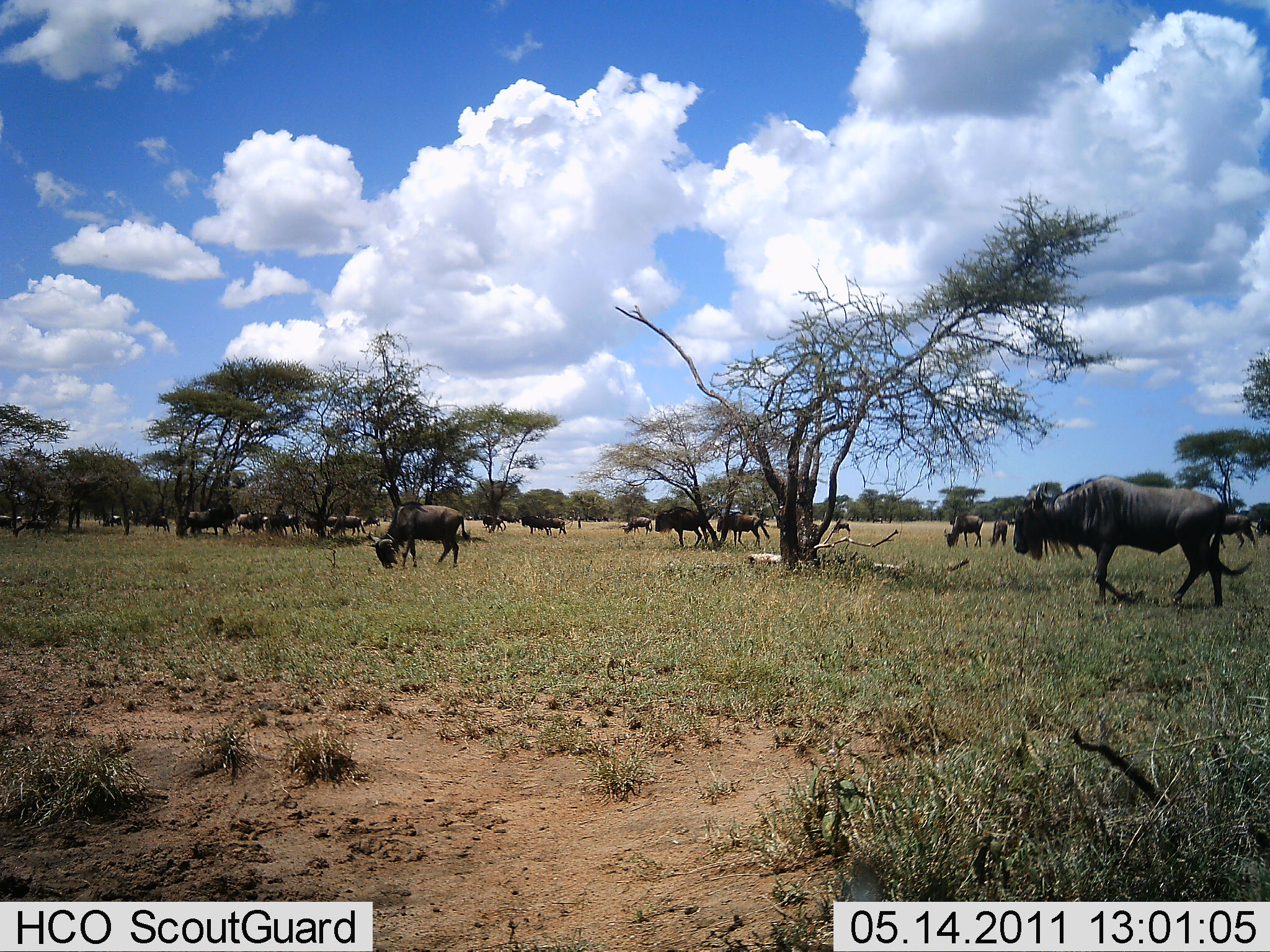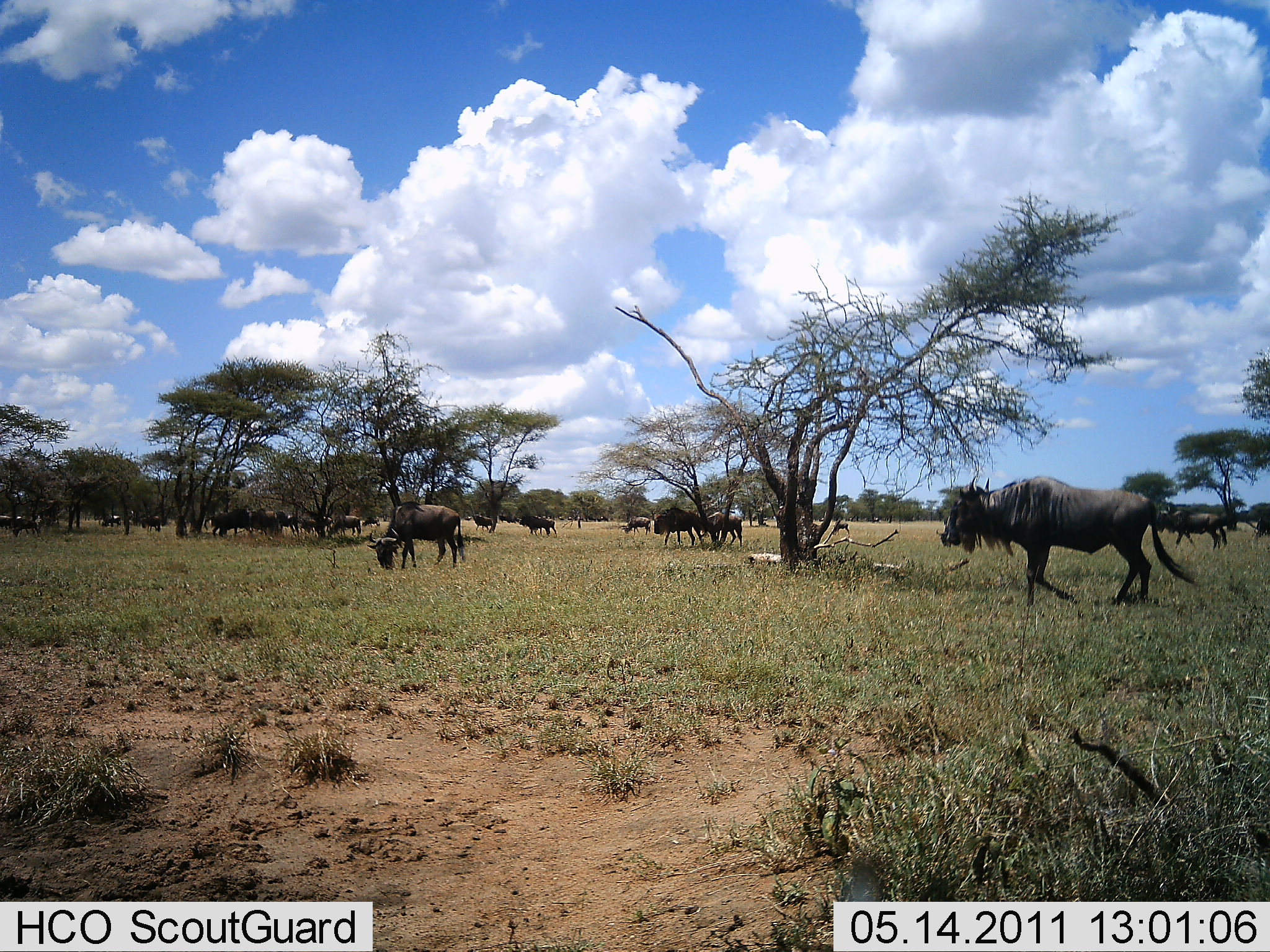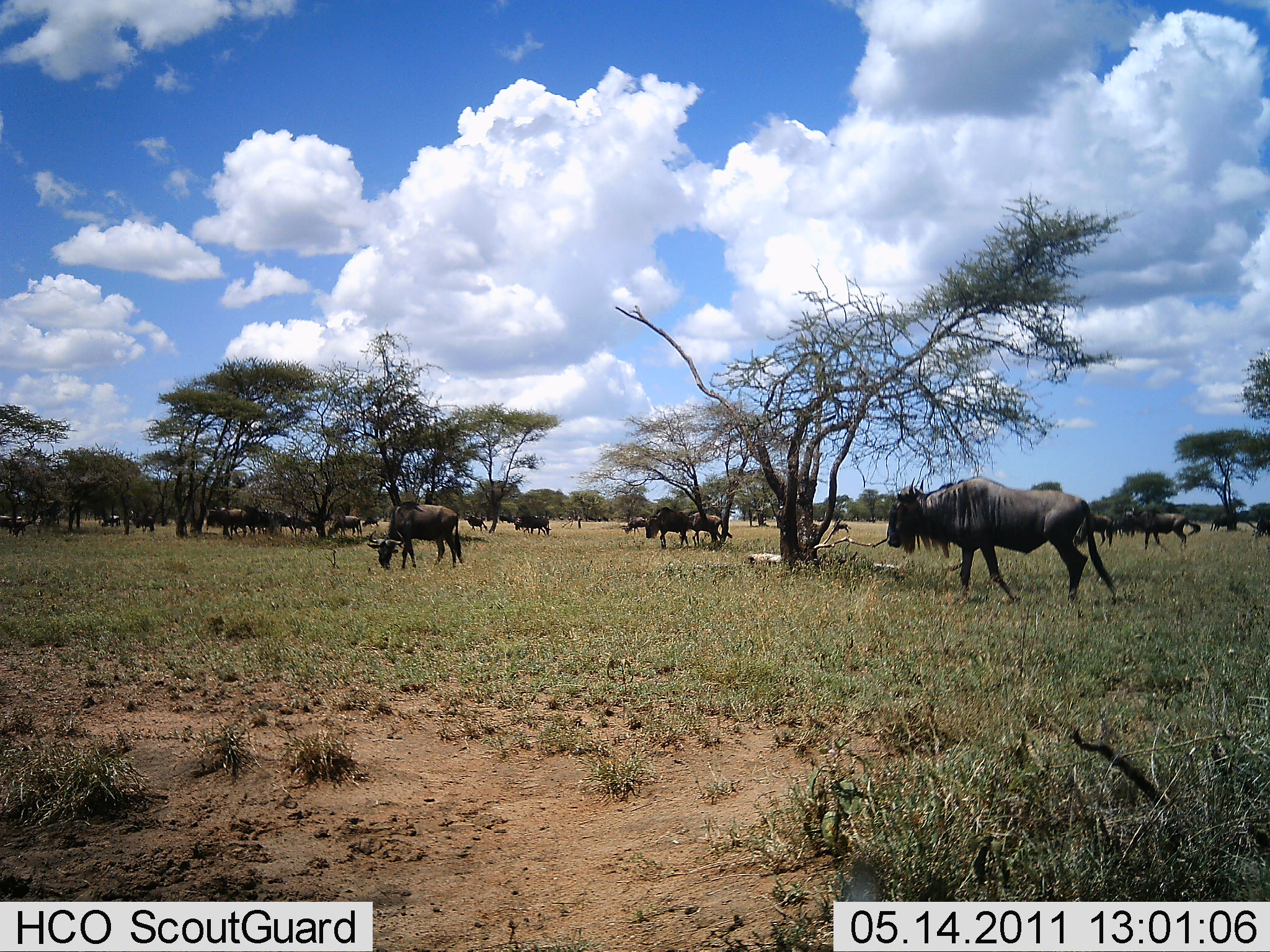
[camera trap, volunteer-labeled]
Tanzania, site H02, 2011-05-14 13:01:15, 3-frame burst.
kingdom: Animalia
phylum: Chordata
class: Mammalia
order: Artiodactyla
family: Bovidae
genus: Connochaetes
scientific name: Connochaetes taurinus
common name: blue wildebeest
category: wildebeest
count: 11-50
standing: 13%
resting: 0%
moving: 80%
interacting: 0%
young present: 0%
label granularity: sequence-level